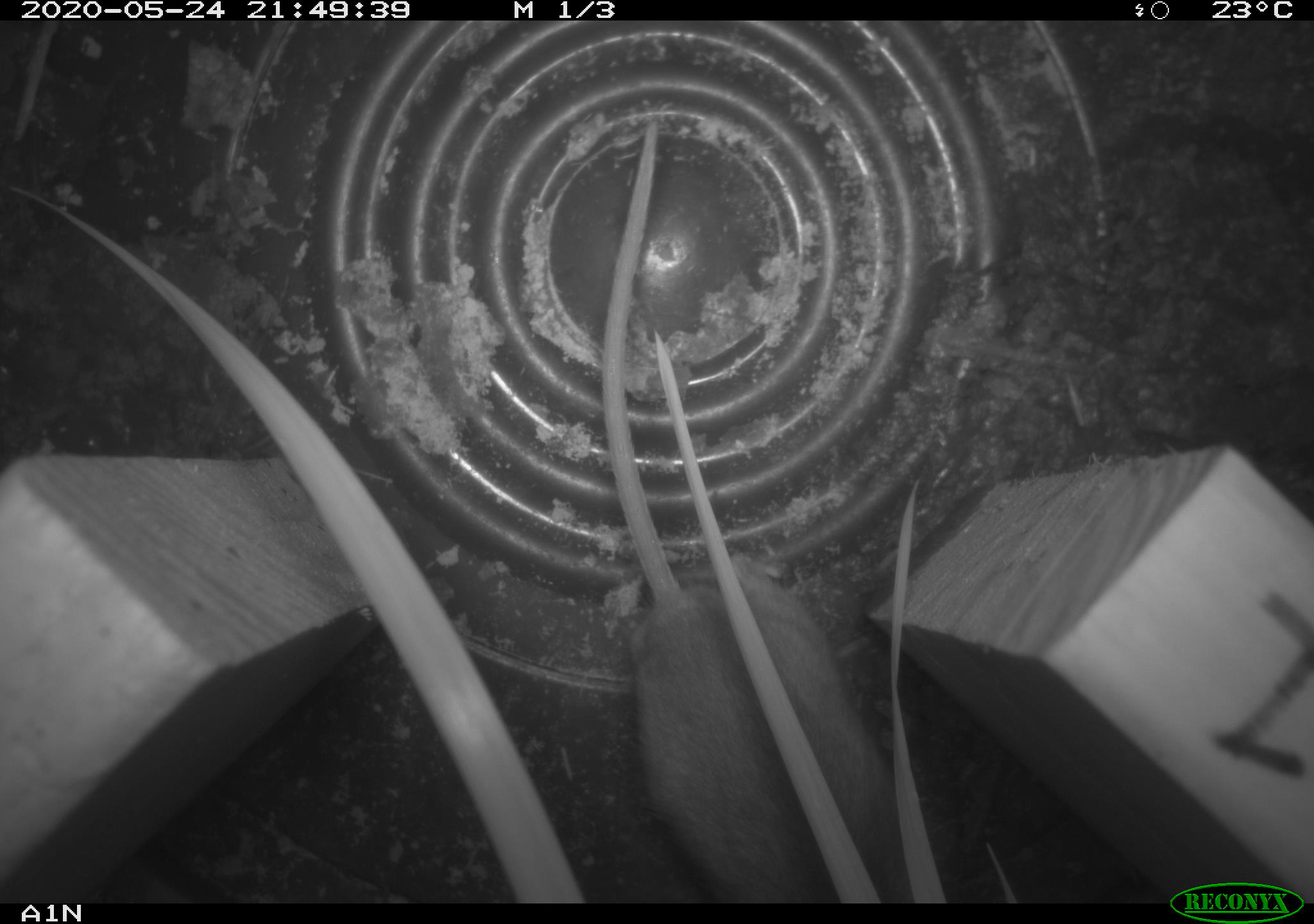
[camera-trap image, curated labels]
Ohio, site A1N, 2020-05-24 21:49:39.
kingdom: Animalia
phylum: Chordata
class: Mammalia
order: Rodentia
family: Cricetidae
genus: Peromyscus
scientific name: Peromyscus leucopus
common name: white-footed mouse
White-footed mouse (Peromyscus leucopus).